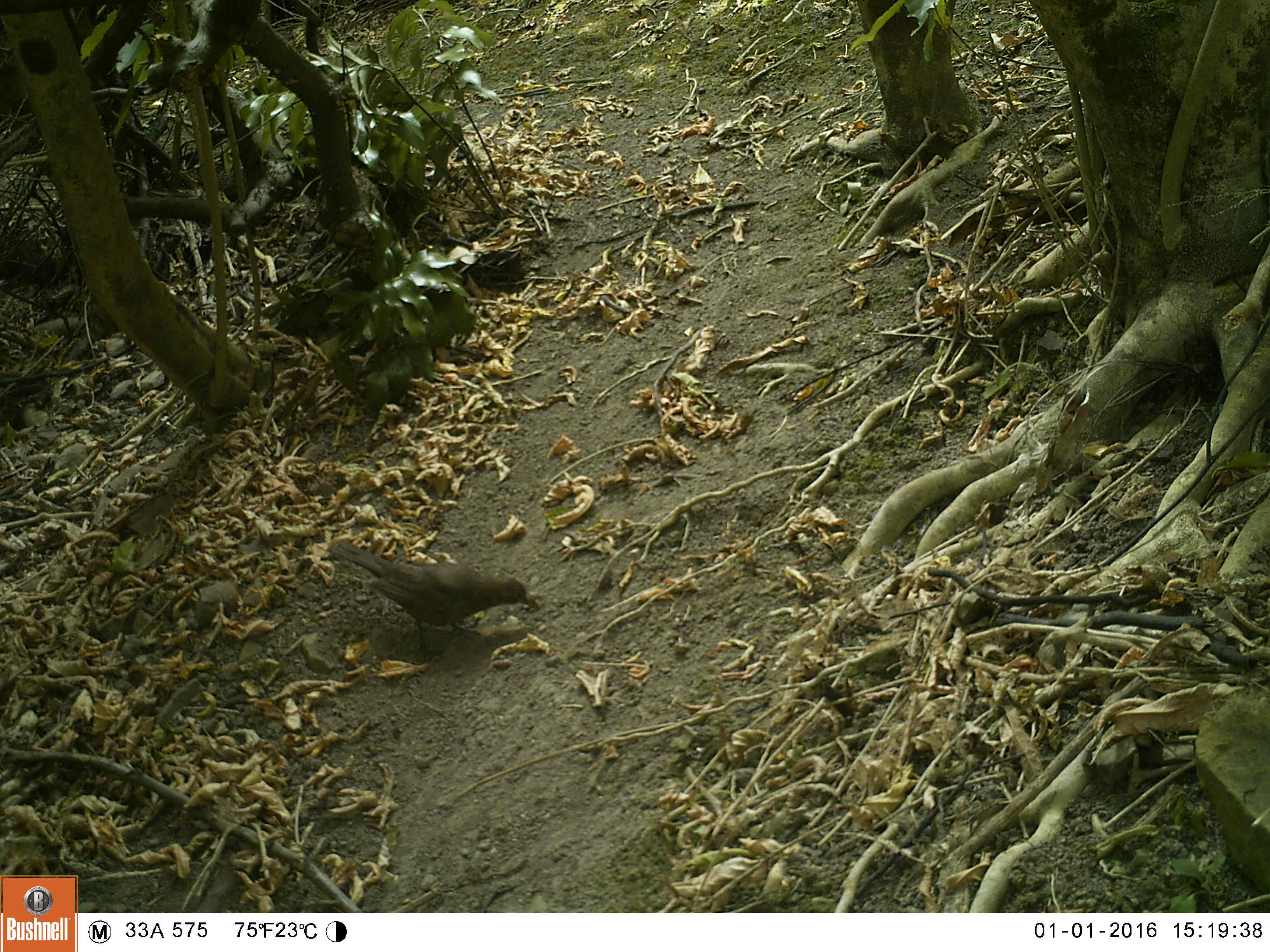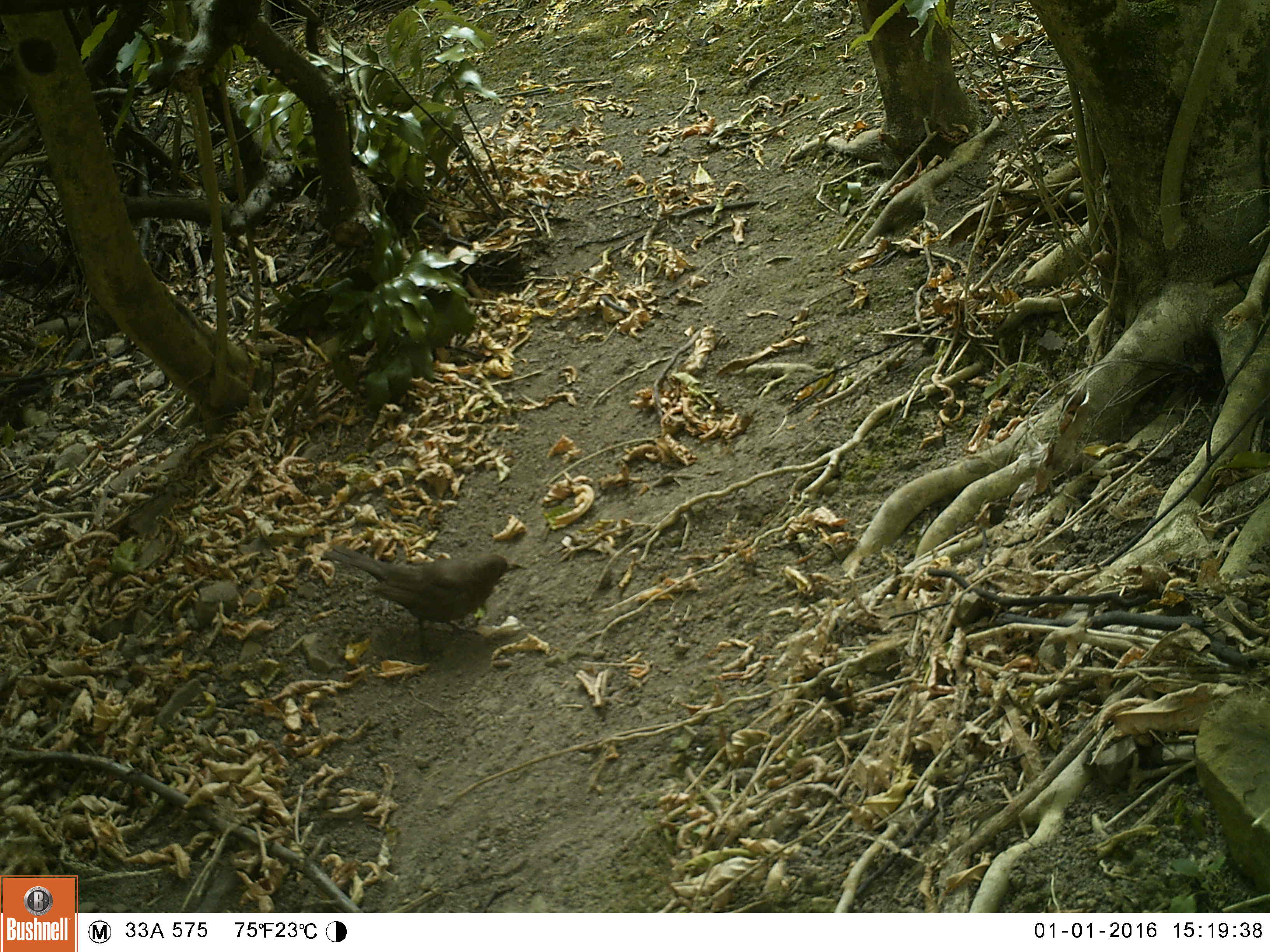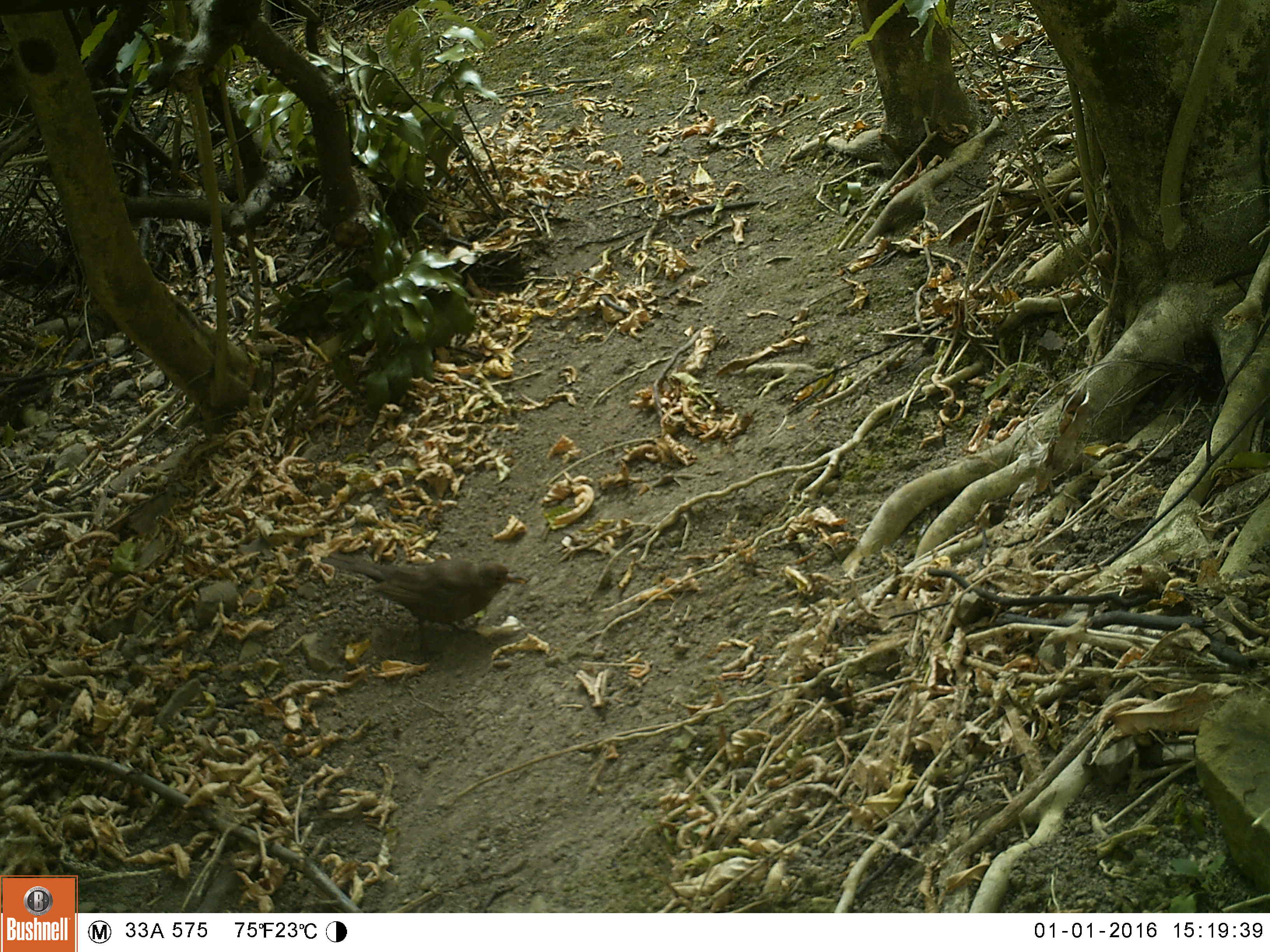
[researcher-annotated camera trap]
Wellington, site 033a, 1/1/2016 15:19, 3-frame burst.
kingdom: Animalia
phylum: Chordata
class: Aves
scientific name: Aves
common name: bird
Bird (Aves).